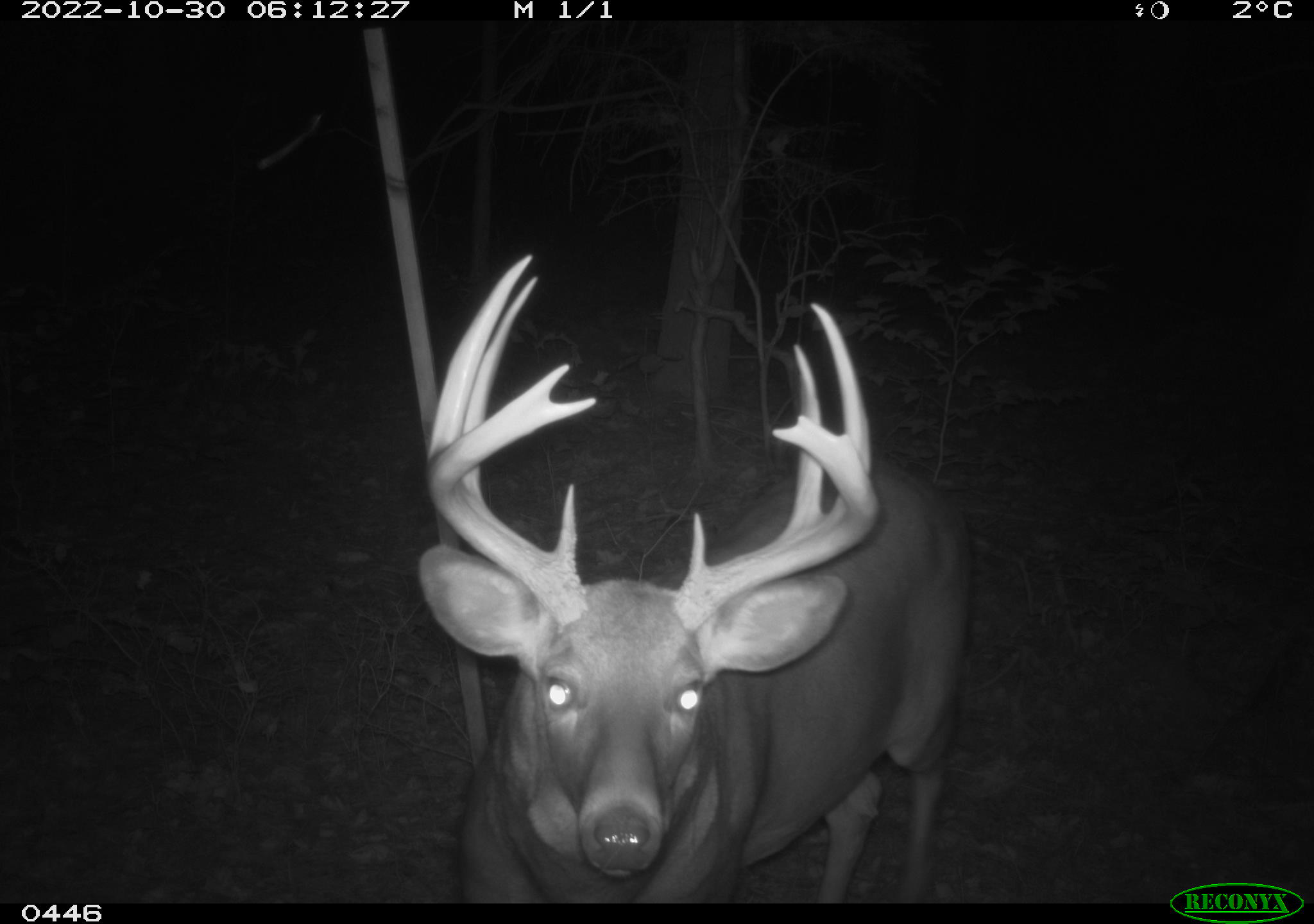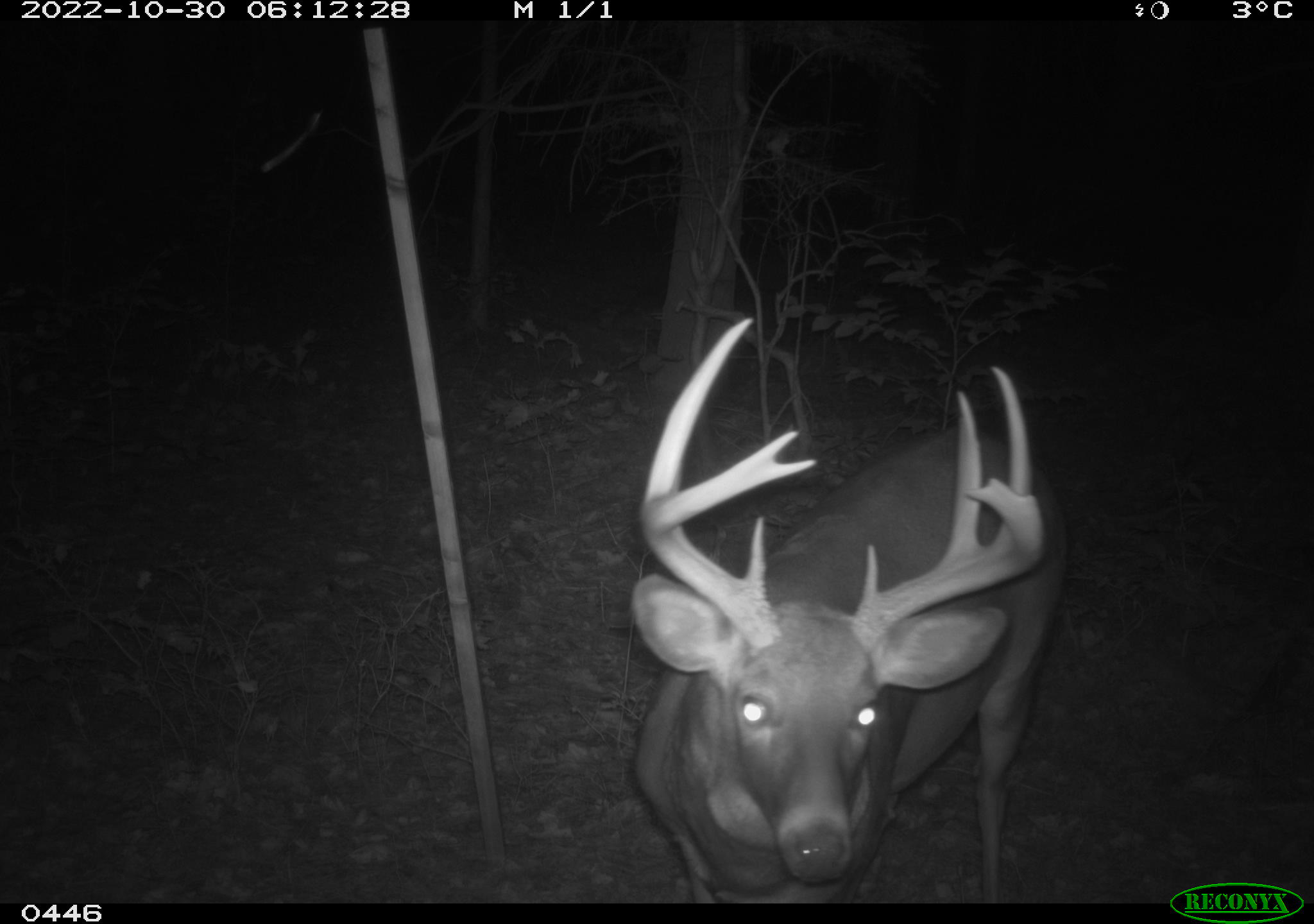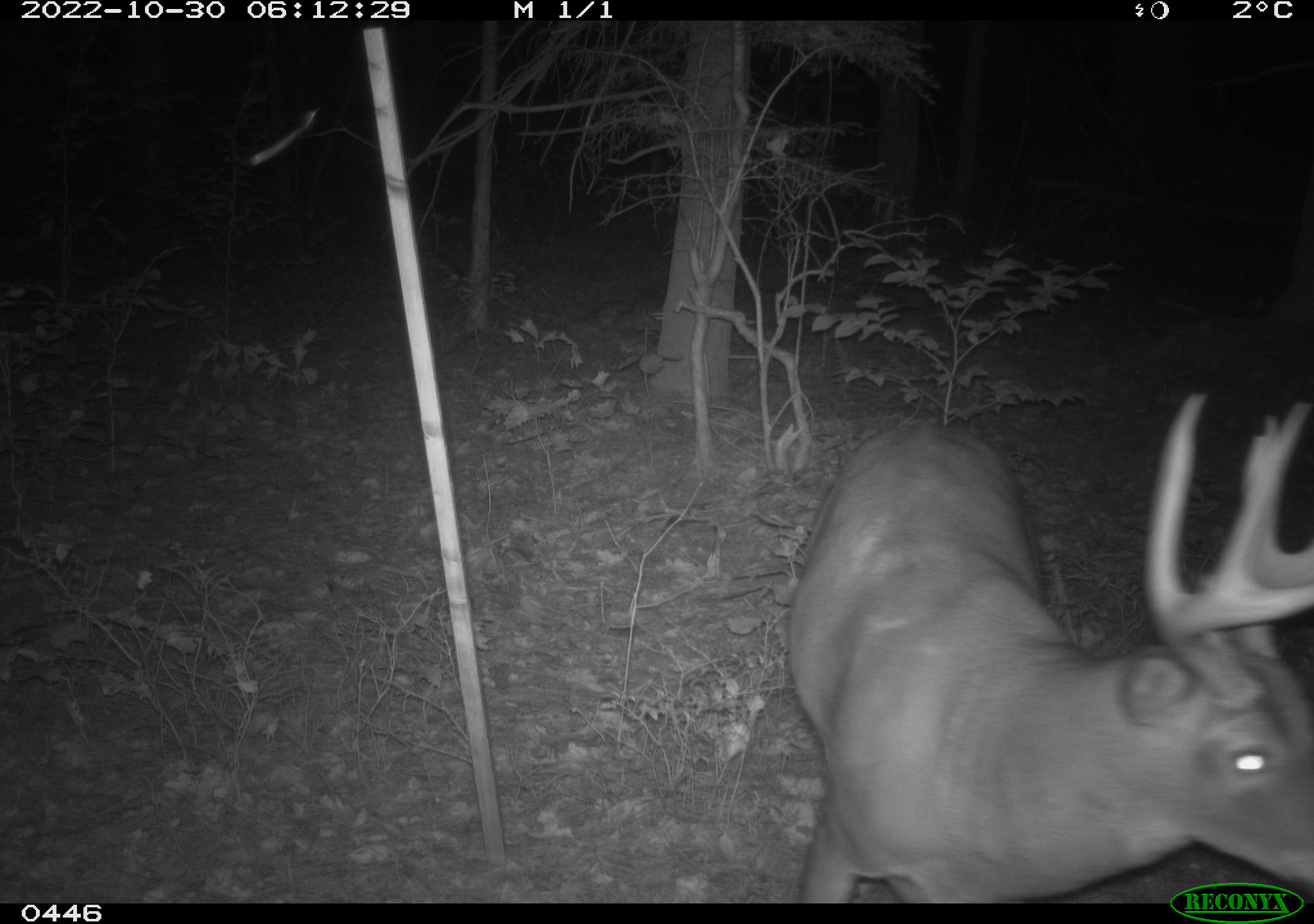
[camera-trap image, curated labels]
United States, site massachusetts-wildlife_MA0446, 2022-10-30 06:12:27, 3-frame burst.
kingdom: Animalia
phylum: Chordata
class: Mammalia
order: Artiodactyla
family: Cervidae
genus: Odocoileus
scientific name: Odocoileus virginianus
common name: white-tailed deer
White-tailed deer (Odocoileus virginianus).